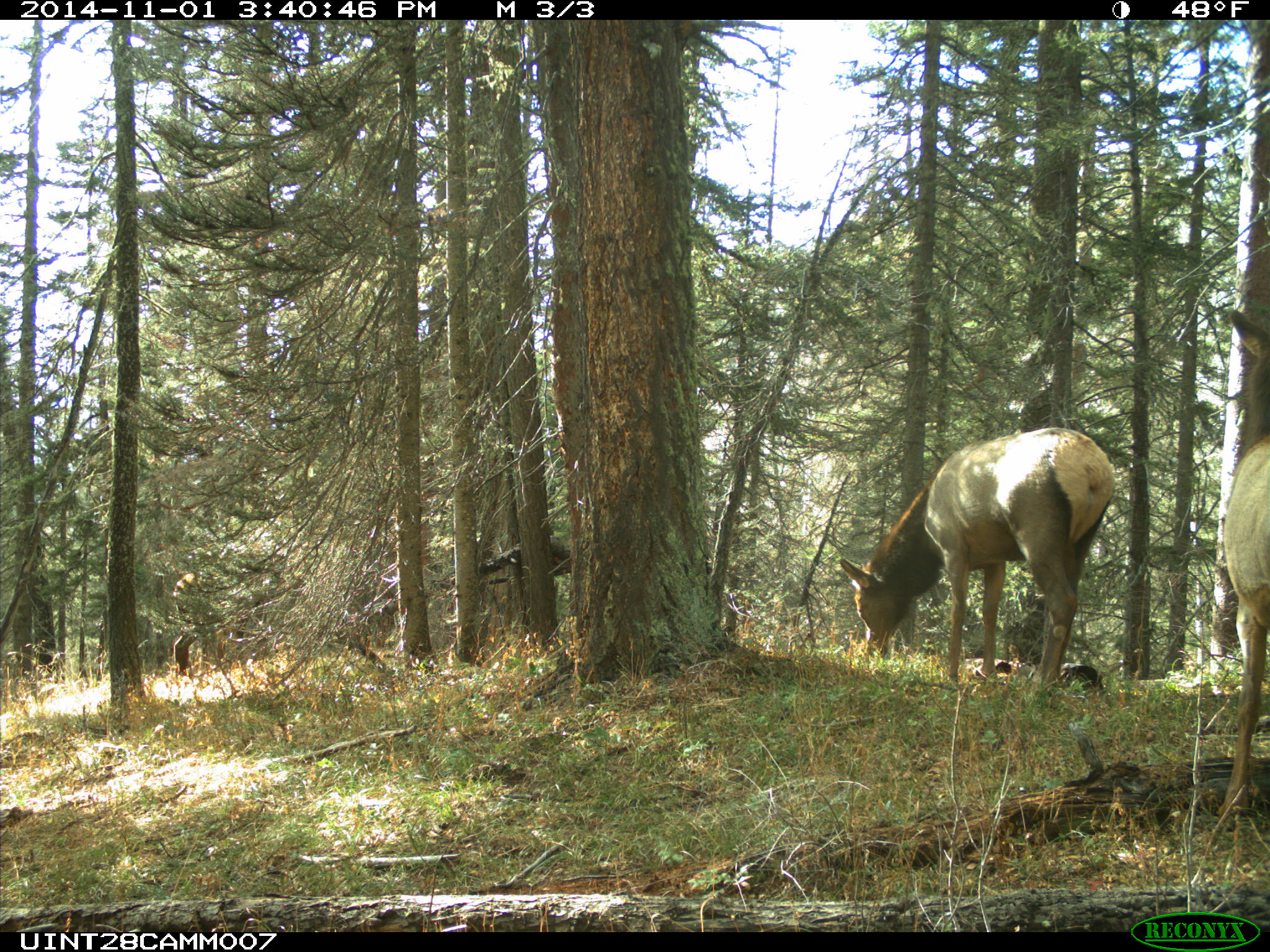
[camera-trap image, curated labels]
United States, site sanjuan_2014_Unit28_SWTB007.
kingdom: Animalia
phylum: Chordata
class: Mammalia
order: Artiodactyla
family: Cervidae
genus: Cervus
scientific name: Cervus elaphus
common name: red deer